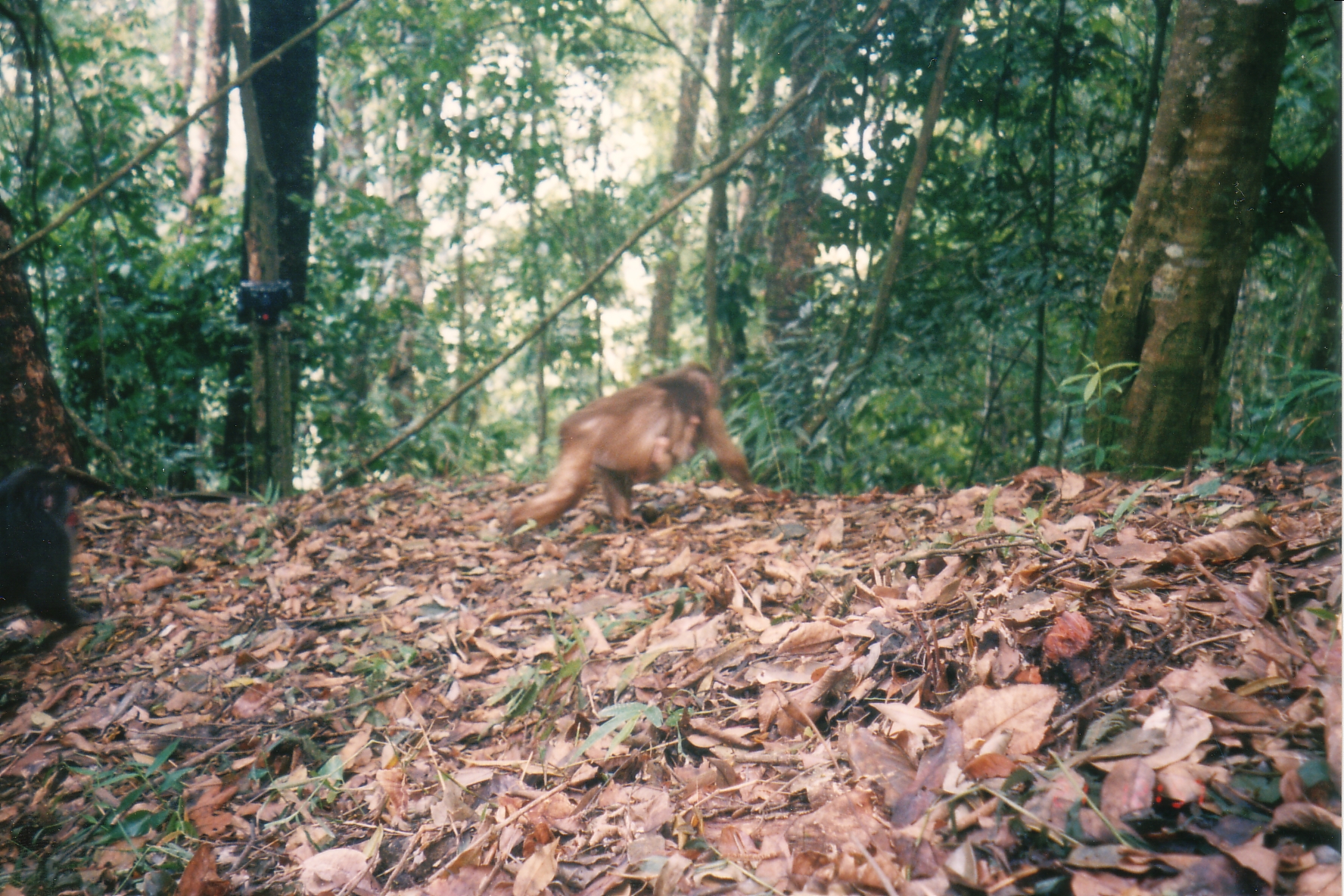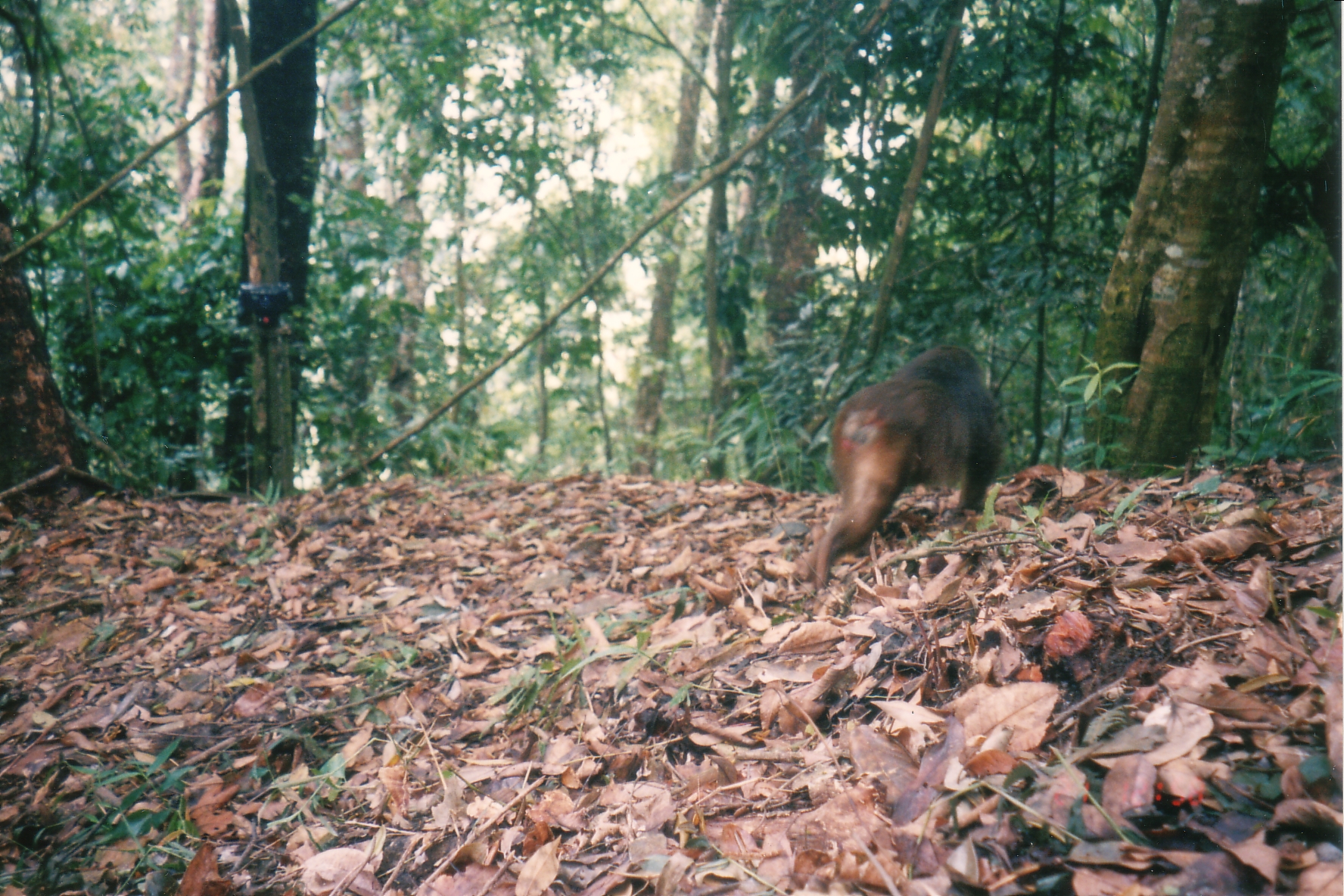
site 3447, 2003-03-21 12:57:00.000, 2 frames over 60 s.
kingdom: Animalia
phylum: Chordata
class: Mammalia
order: Primates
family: Cercopithecidae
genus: Macaca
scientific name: Macaca arctoides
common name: stump-tailed macaque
Macaca arctoides (stump-tailed macaque), count 3.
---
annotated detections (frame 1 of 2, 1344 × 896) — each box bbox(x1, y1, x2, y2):
macaca arctoides: bbox(497, 362, 767, 549); bbox(630, 413, 701, 481)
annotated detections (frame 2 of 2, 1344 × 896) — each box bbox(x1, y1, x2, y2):
macaca arctoides: bbox(789, 344, 1003, 595)